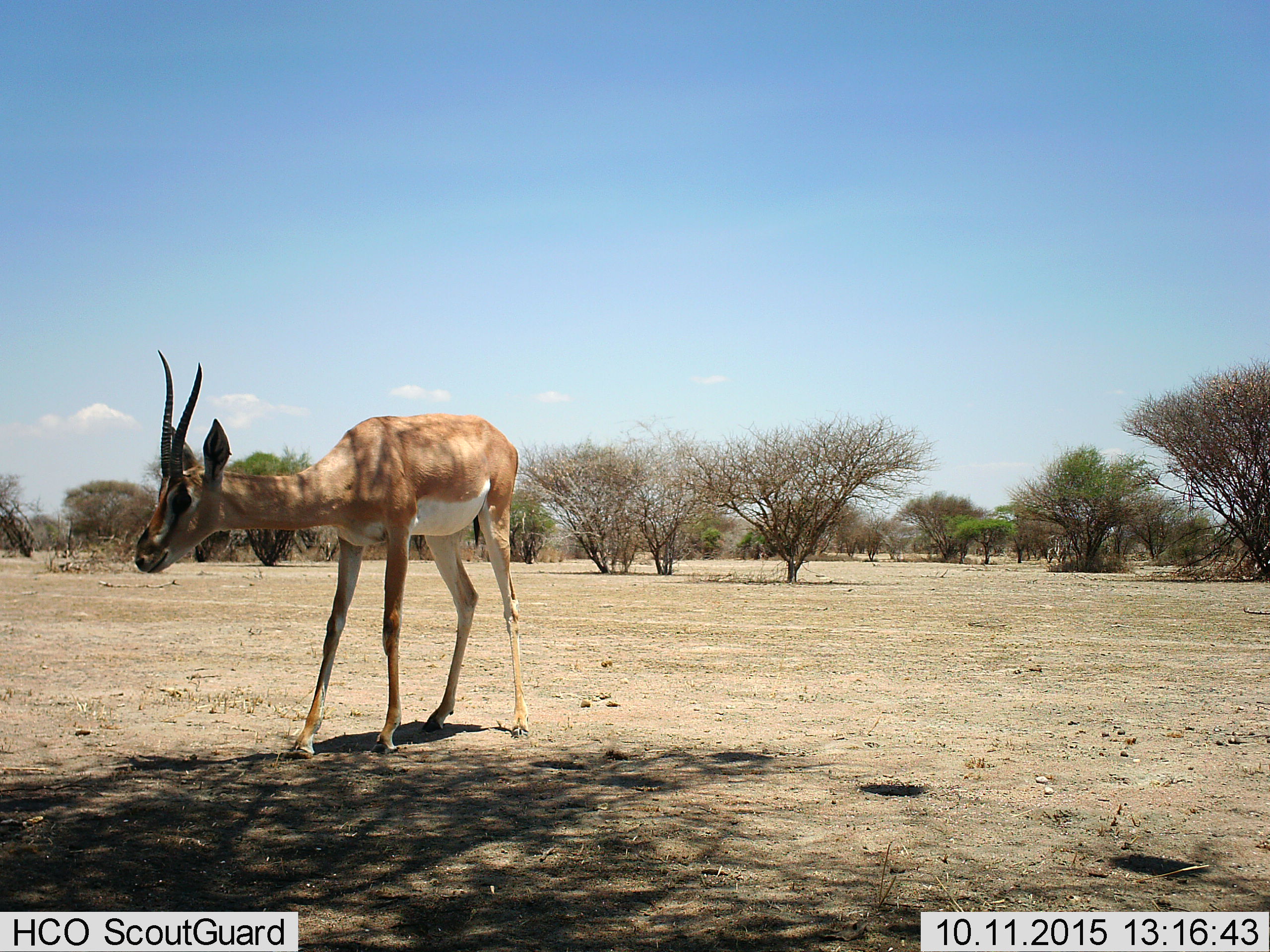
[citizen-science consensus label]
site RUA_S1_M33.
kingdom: Animalia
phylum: Chordata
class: Mammalia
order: Artiodactyla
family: Bovidae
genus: Nanger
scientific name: Nanger granti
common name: grant's gazelle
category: gazellegrants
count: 1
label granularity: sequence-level